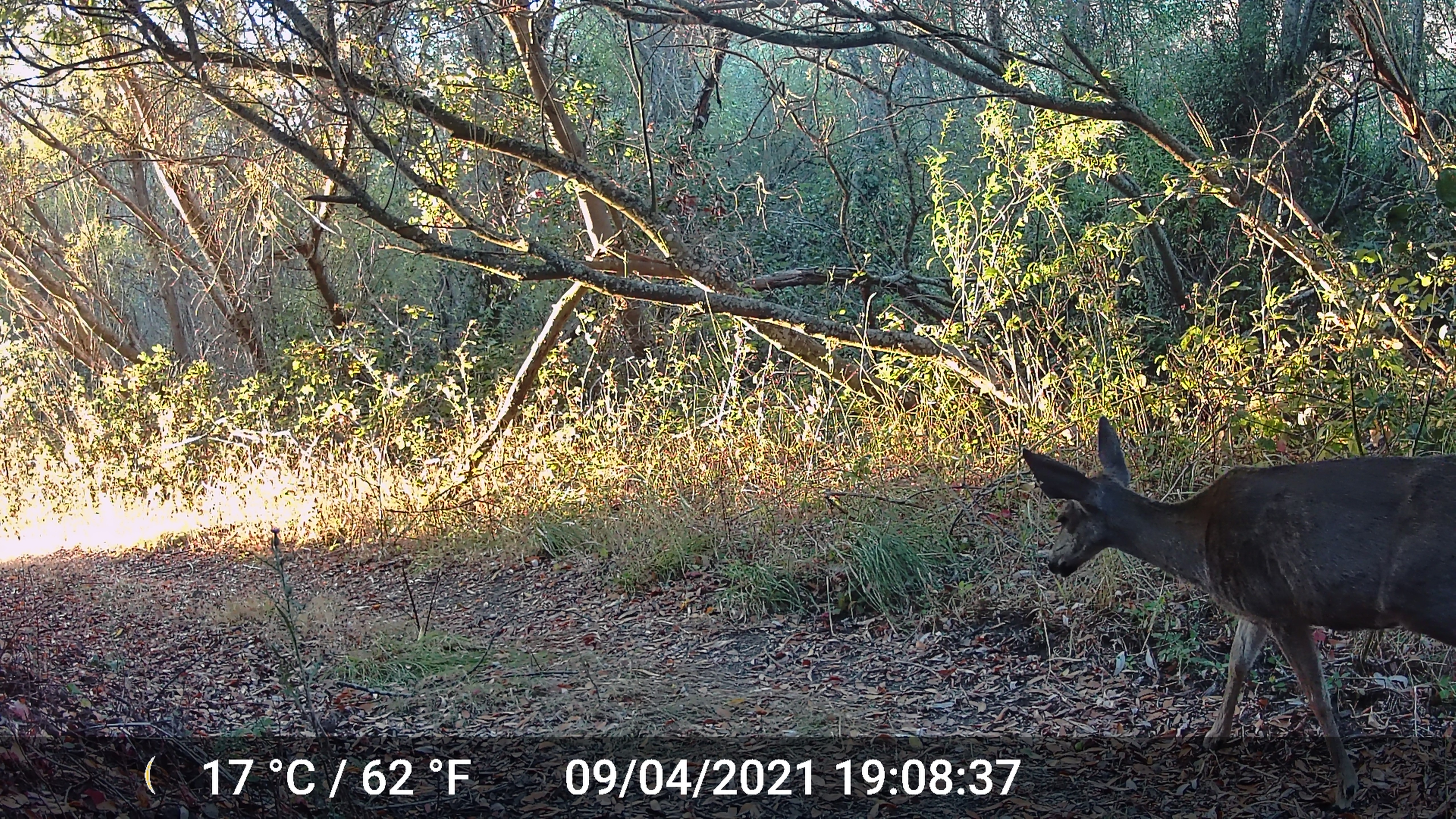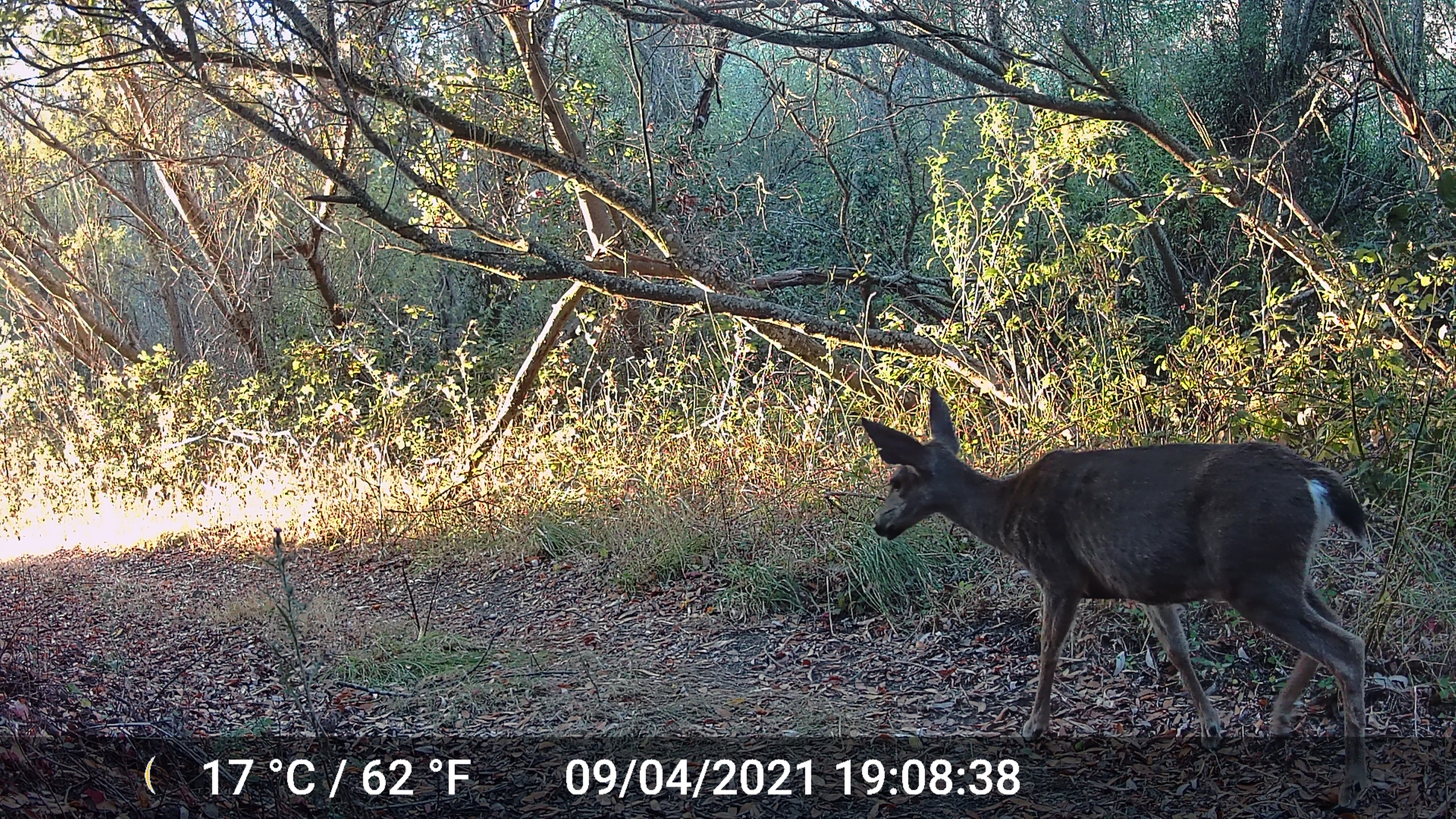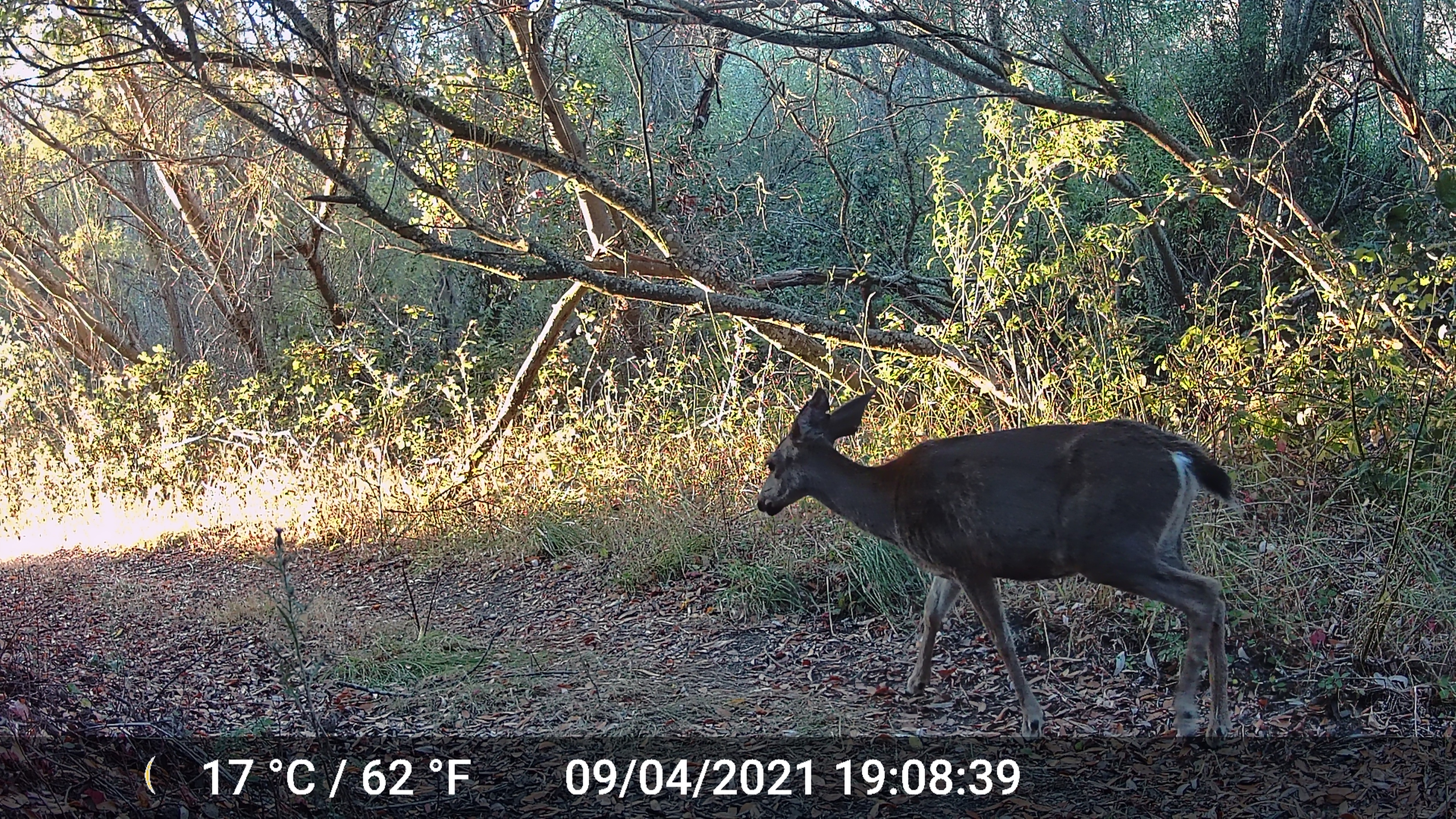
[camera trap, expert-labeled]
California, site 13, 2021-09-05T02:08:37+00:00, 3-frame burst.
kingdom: Animalia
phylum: Chordata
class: Mammalia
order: Artiodactyla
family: Cervidae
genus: Odocoileus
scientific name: Odocoileus hemionus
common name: mule deer